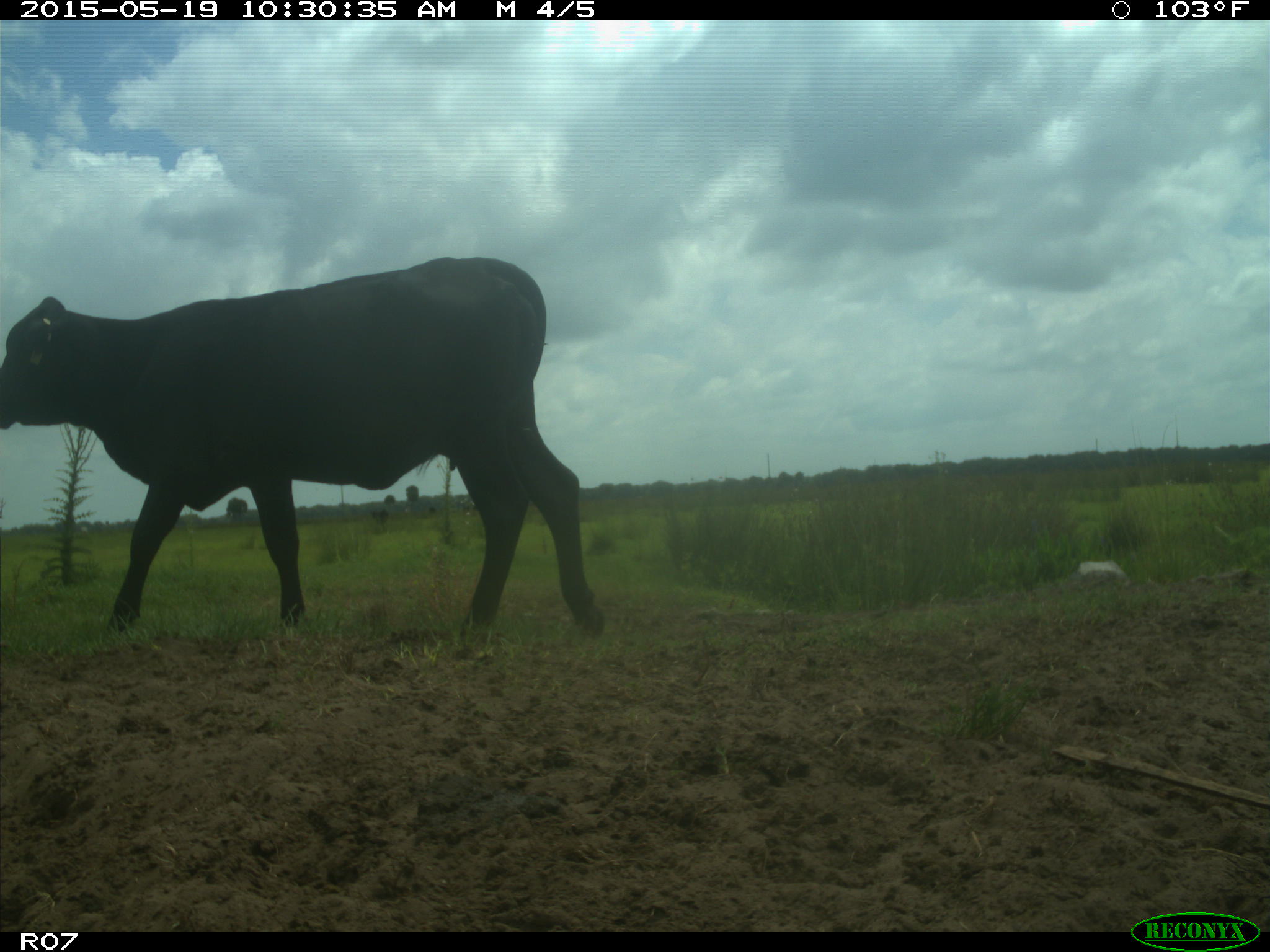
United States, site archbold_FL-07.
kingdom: Animalia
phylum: Chordata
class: Mammalia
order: Artiodactyla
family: Bovidae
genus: Bos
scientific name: Bos taurus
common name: domestic cow